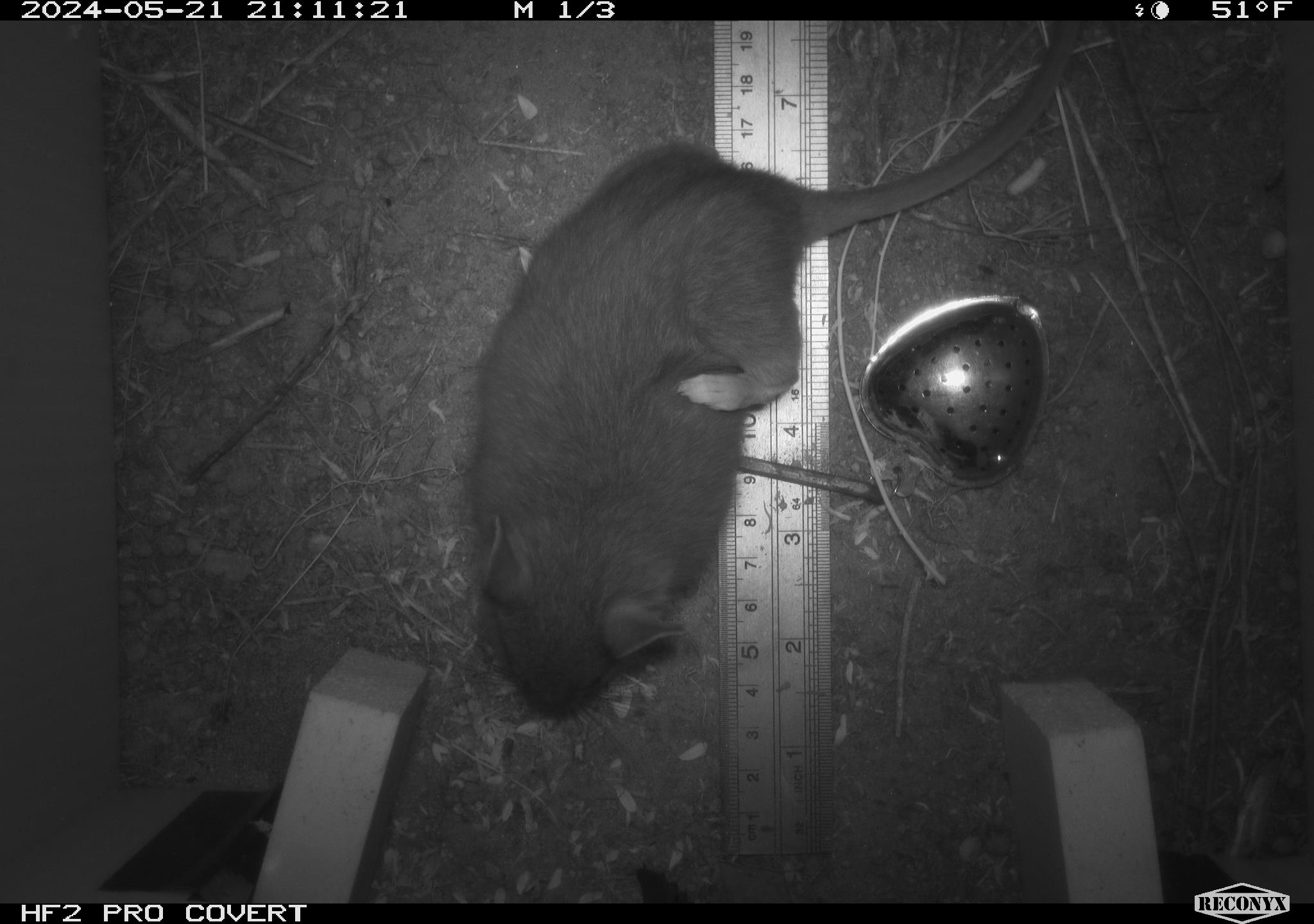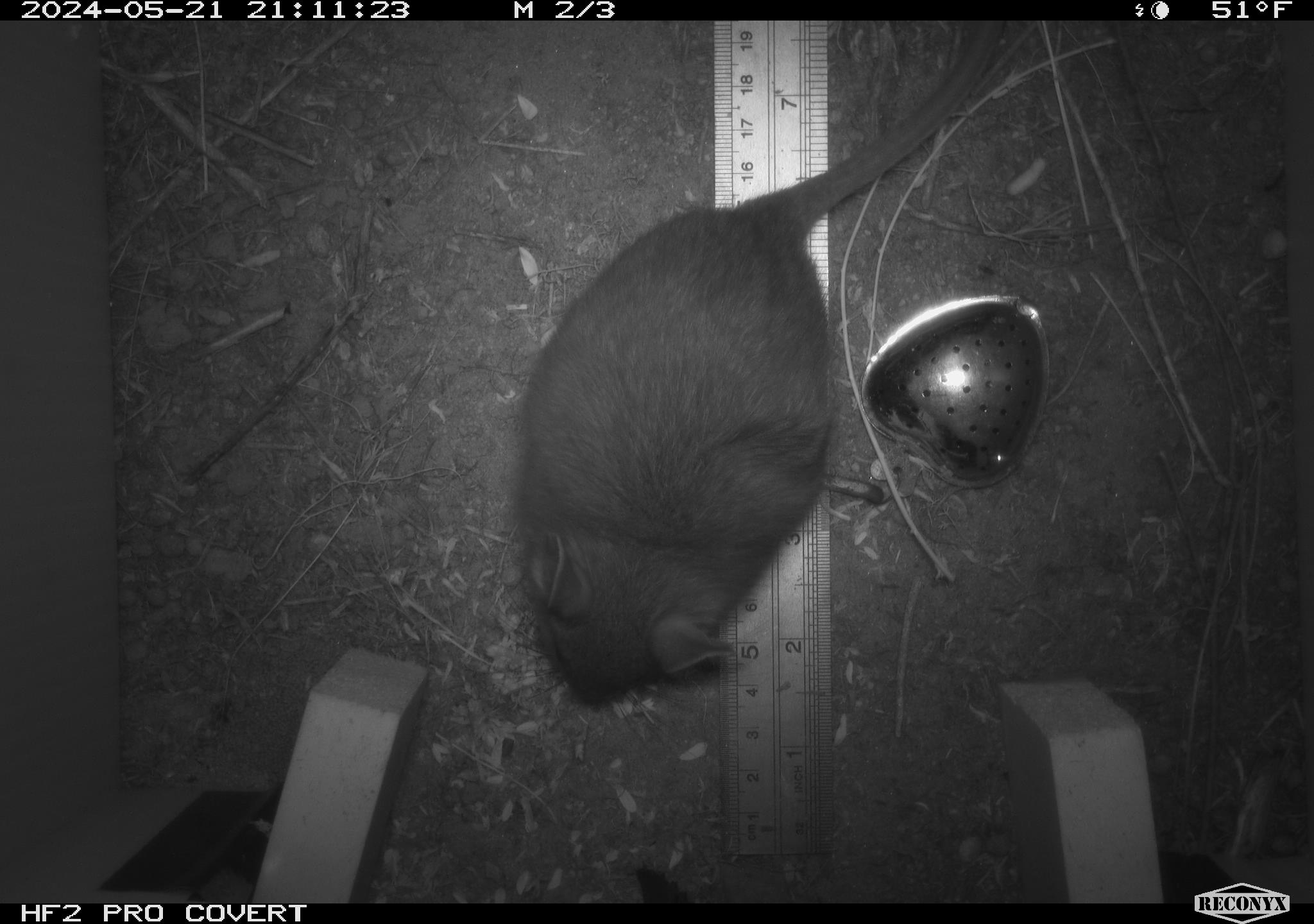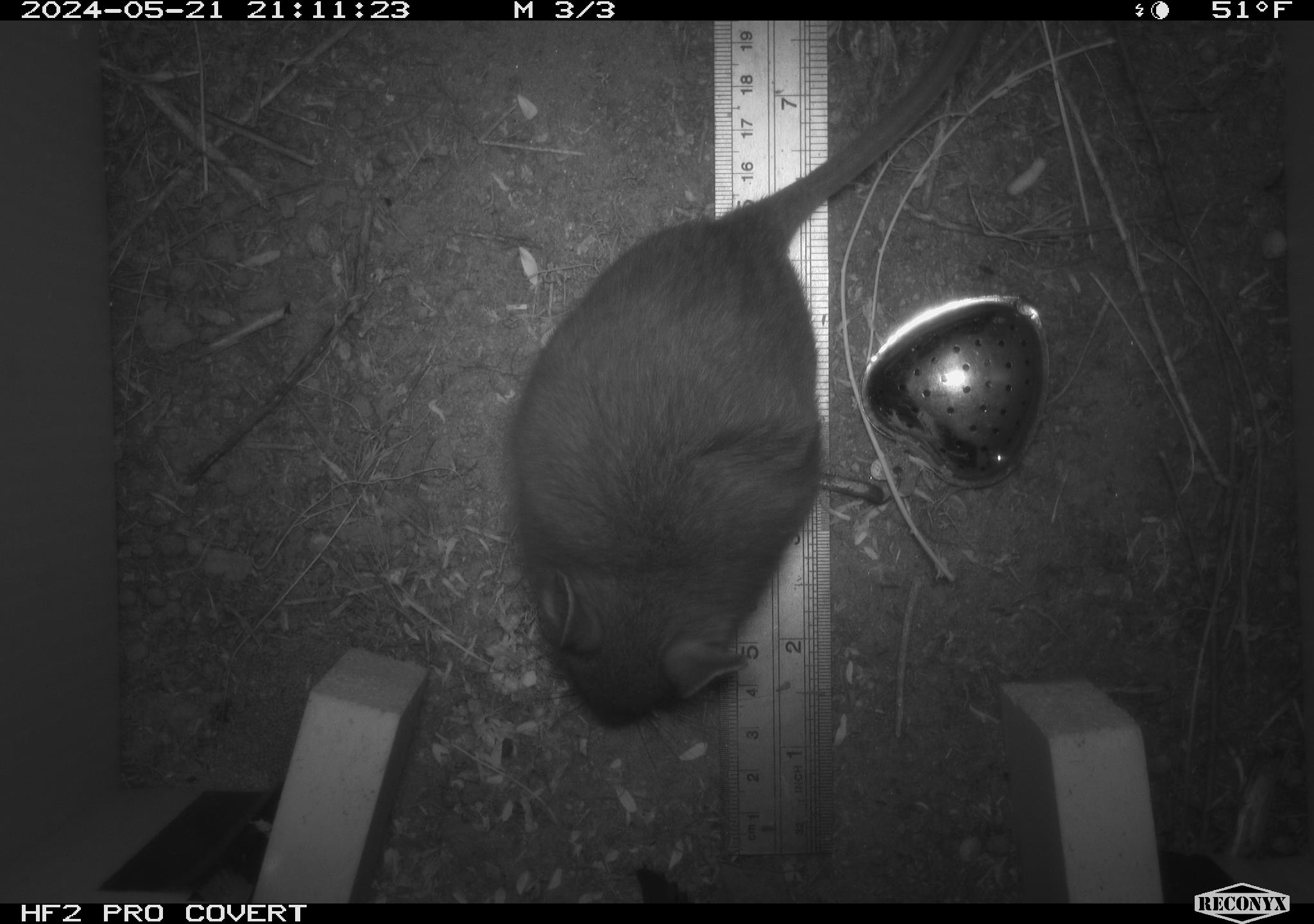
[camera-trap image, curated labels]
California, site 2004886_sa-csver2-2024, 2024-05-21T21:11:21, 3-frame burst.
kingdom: Animalia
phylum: Chordata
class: Mammalia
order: Rodentia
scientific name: Rodentia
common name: rodent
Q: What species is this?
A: Rodent (Rodentia).